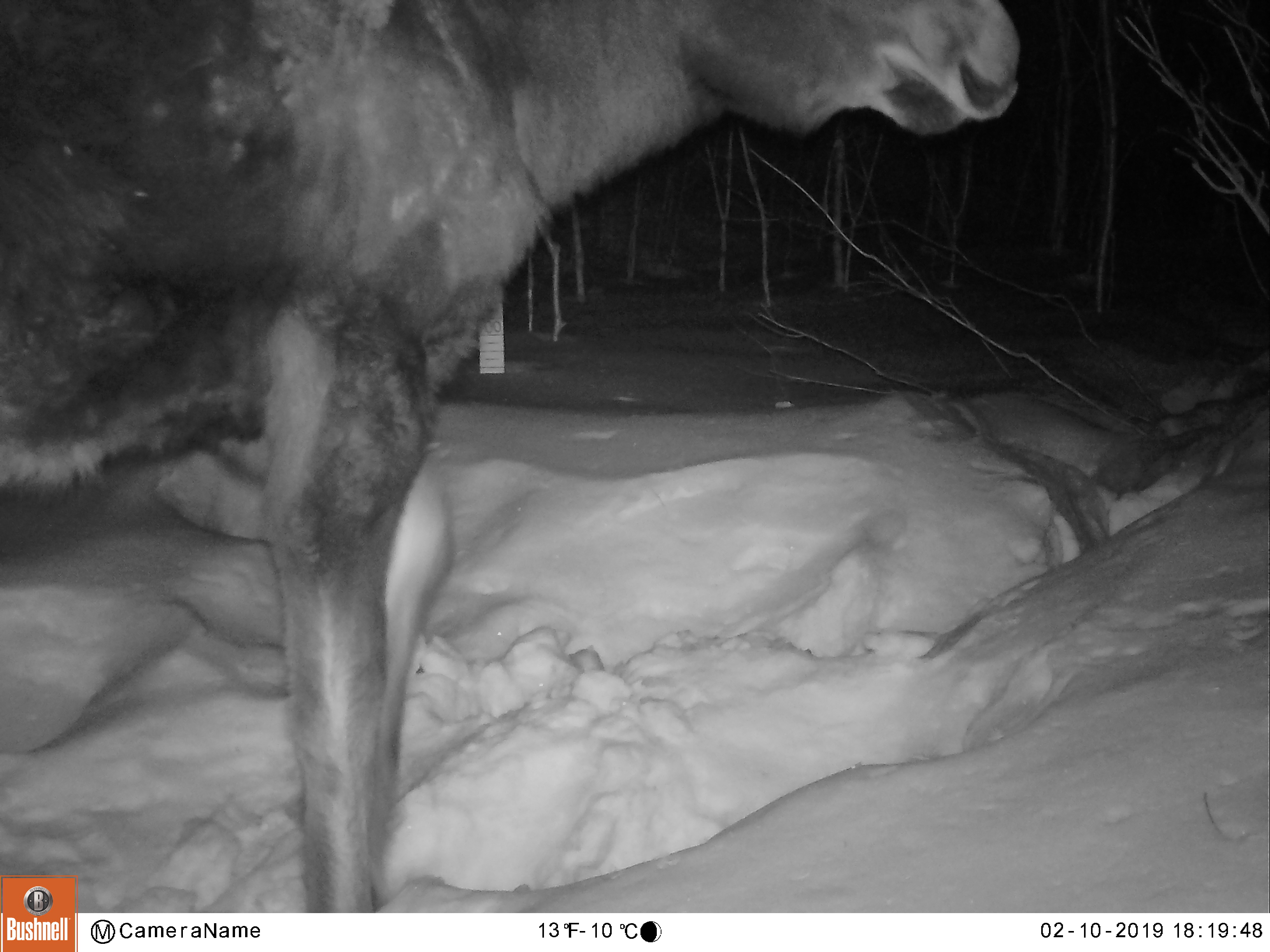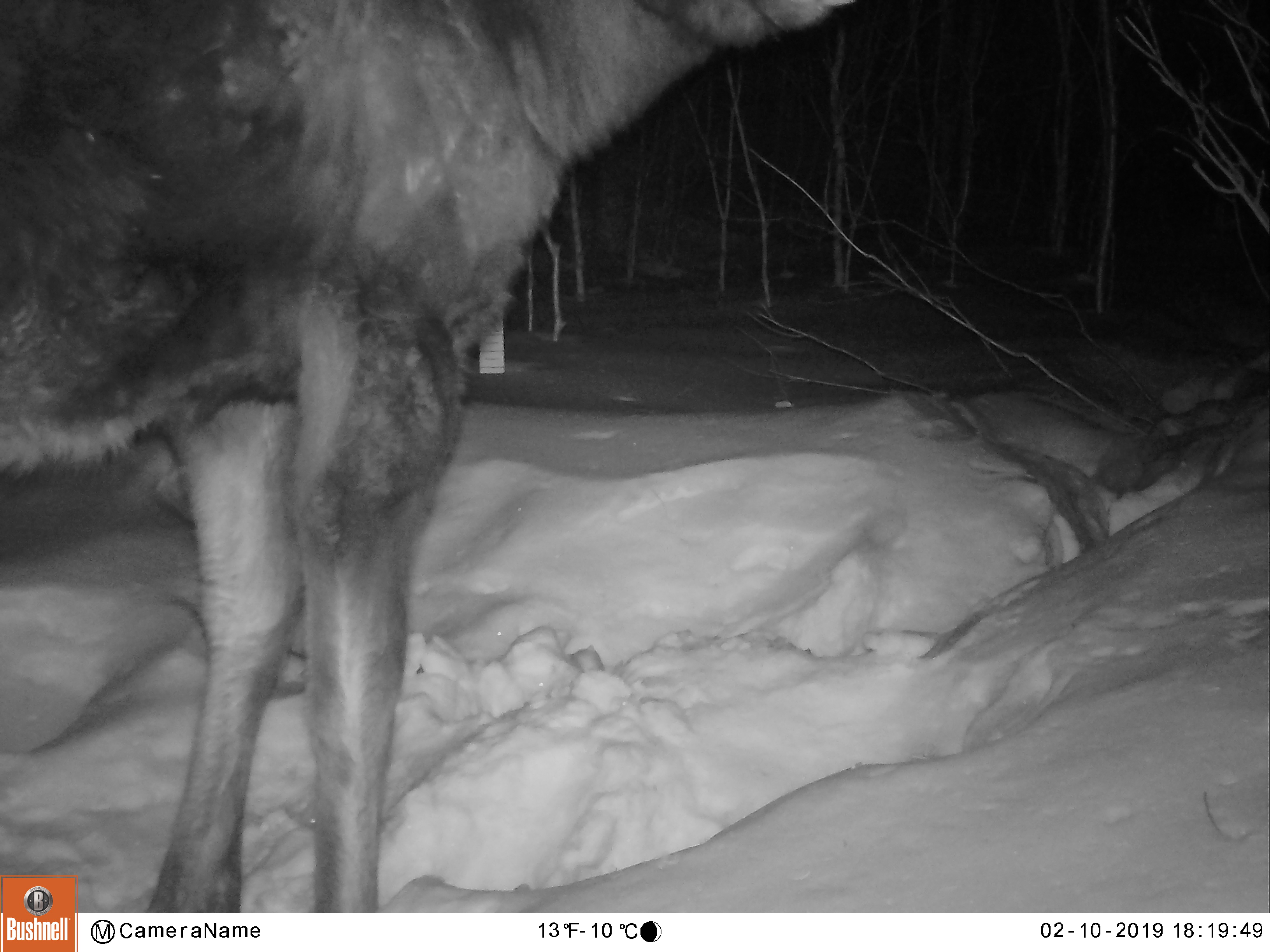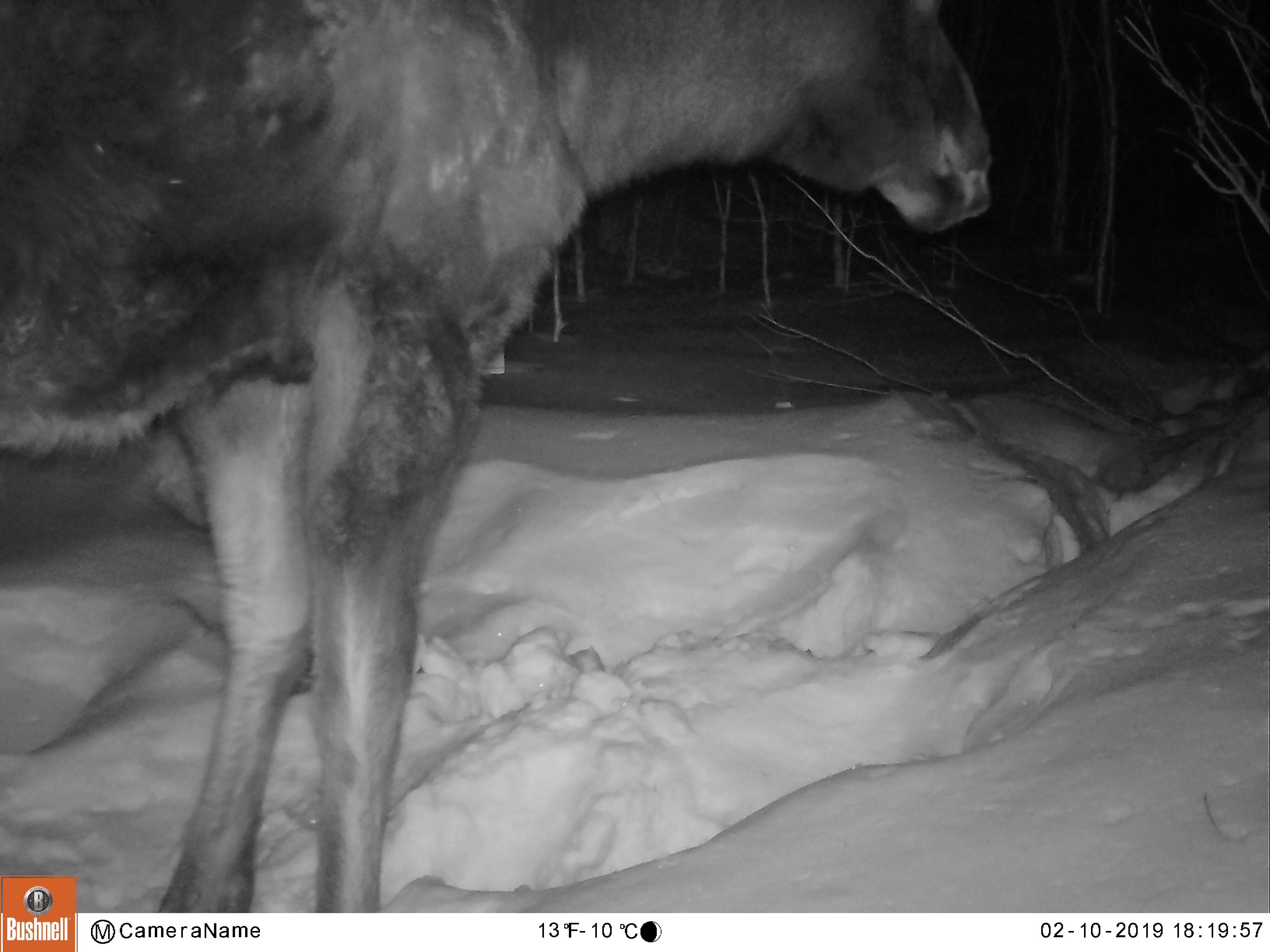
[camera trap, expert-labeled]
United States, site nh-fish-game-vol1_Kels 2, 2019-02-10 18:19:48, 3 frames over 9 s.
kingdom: Animalia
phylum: Chordata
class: Mammalia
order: Artiodactyla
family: Cervidae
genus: Alces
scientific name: Alces alces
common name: moose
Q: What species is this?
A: Moose (Alces alces).